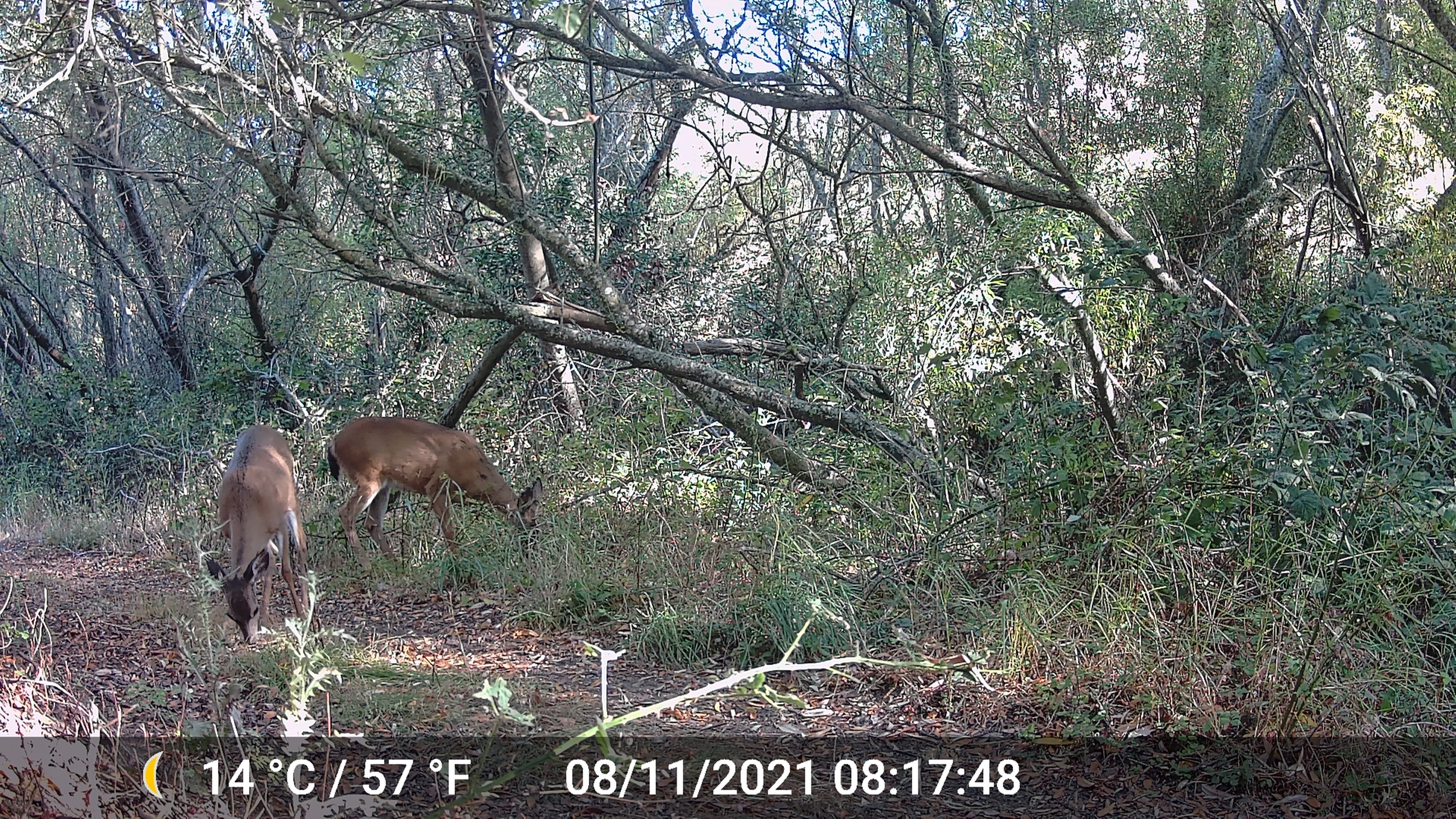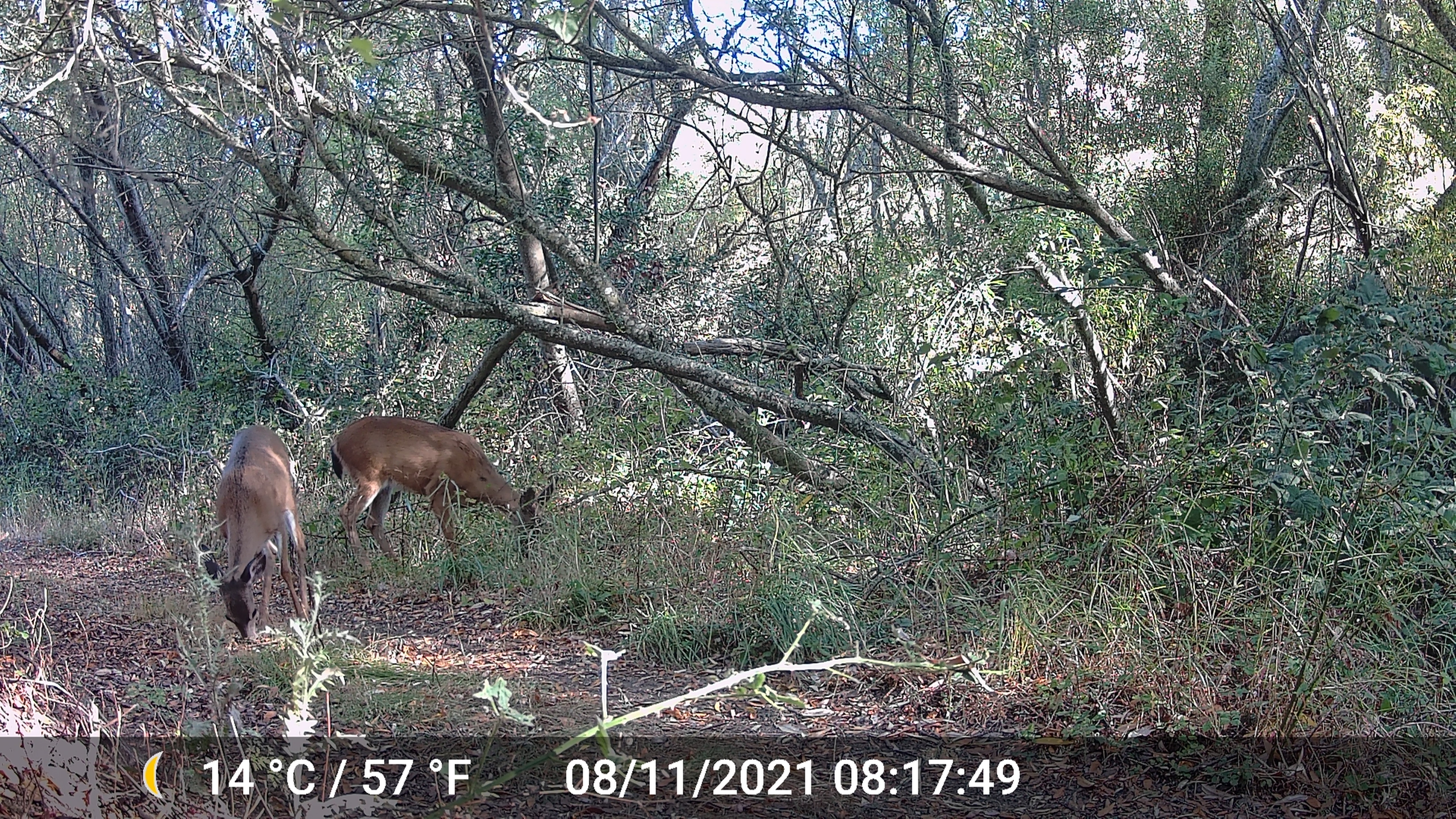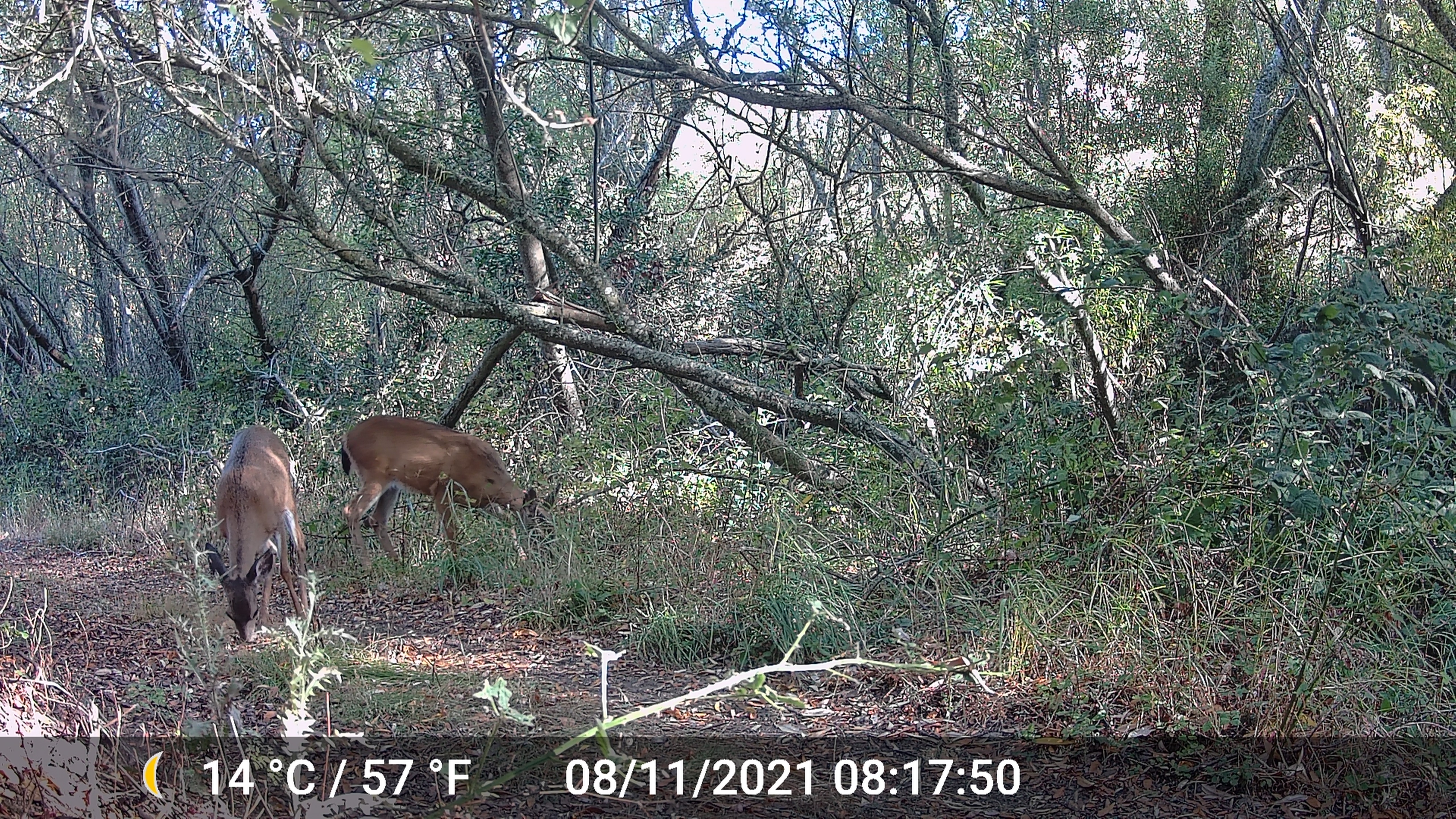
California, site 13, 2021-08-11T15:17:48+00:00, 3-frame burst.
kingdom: Animalia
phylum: Chordata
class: Mammalia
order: Artiodactyla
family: Cervidae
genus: Odocoileus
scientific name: Odocoileus hemionus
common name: mule deer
Mule deer (Odocoileus hemionus).